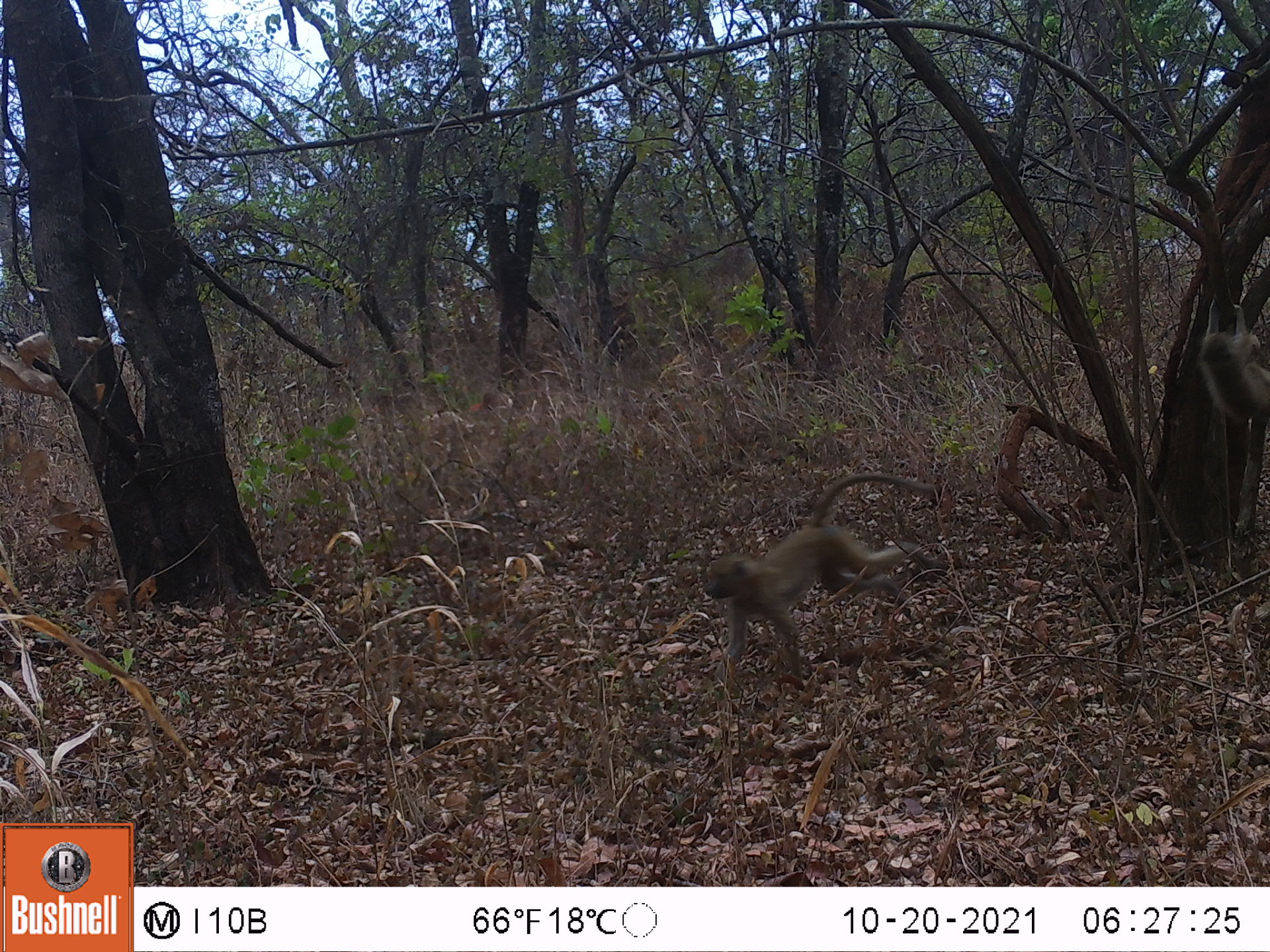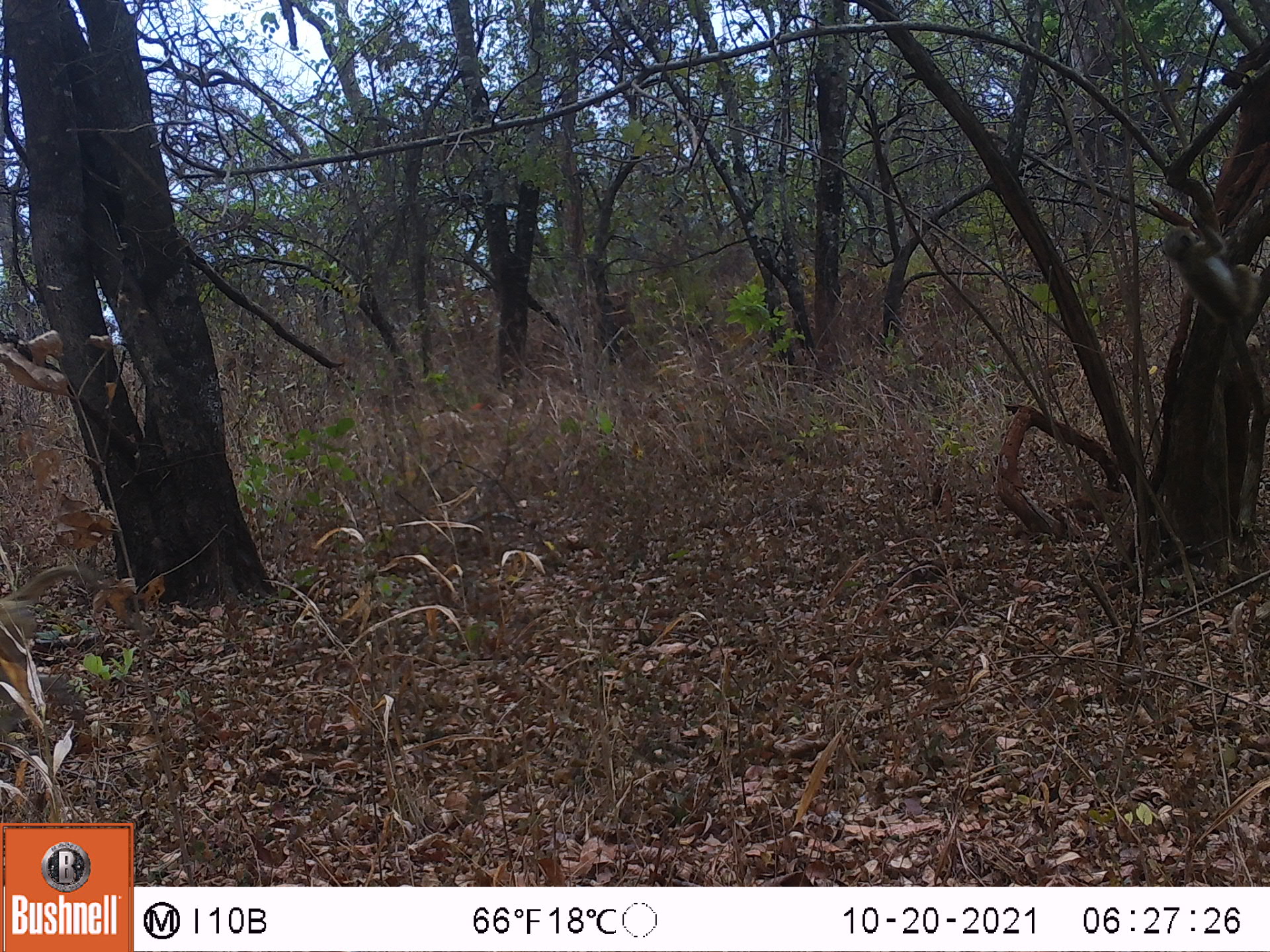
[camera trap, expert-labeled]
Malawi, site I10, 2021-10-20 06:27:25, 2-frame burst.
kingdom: Animalia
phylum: Chordata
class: Mammalia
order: Primates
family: Cercopithecidae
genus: Papio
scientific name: Papio cynocephalus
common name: yellow baboon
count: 2